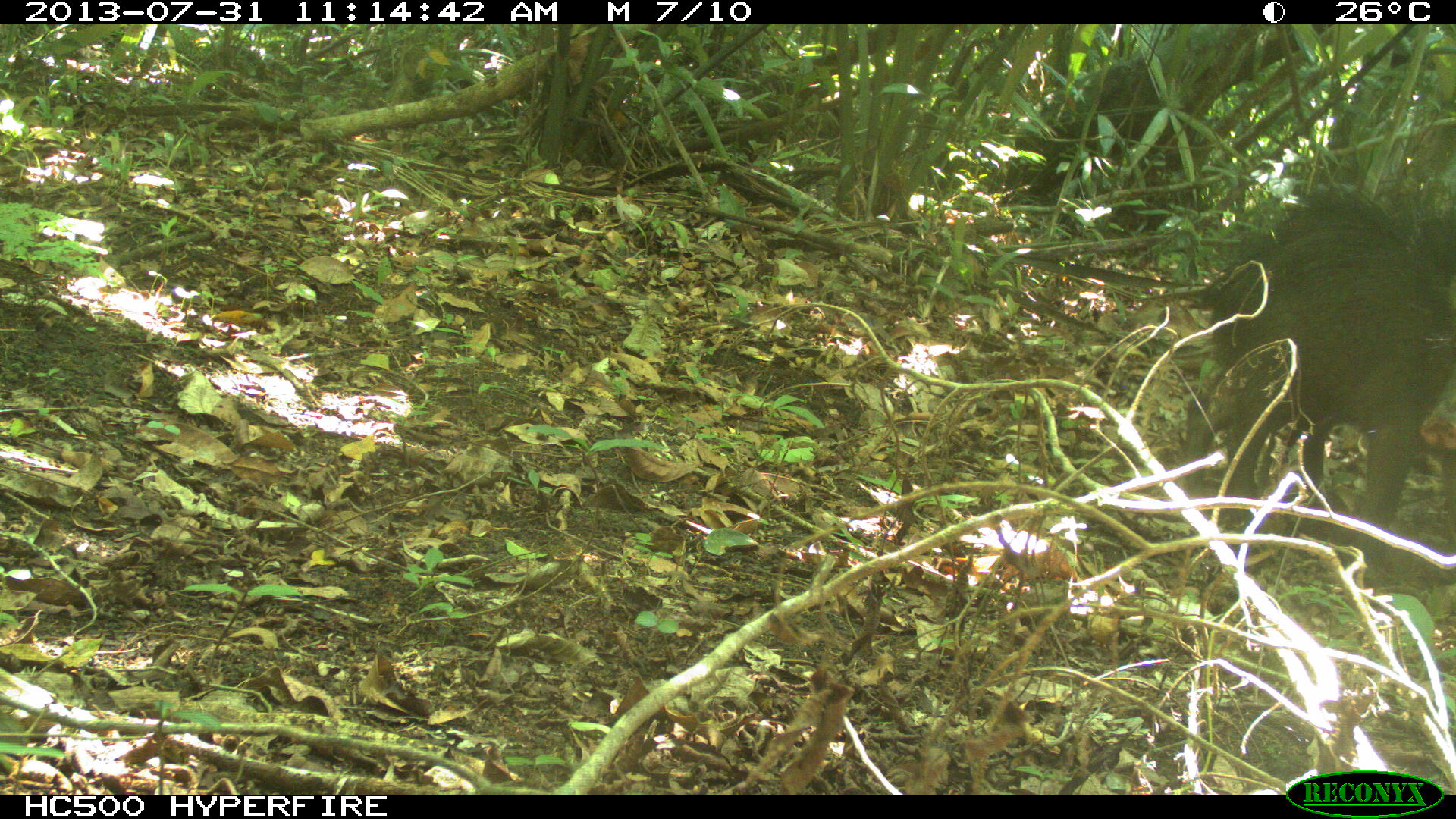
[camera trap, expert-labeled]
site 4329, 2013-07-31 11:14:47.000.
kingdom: Animalia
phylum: Chordata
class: Mammalia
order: Artiodactyla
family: Tayassuidae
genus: Tayassu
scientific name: Tayassu pecari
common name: white-lipped peccary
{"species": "Tayassu pecari (white-lipped peccary)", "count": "3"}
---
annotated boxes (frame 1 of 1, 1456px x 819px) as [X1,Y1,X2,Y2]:
tayassu pecari: [1175,169,1456,556]